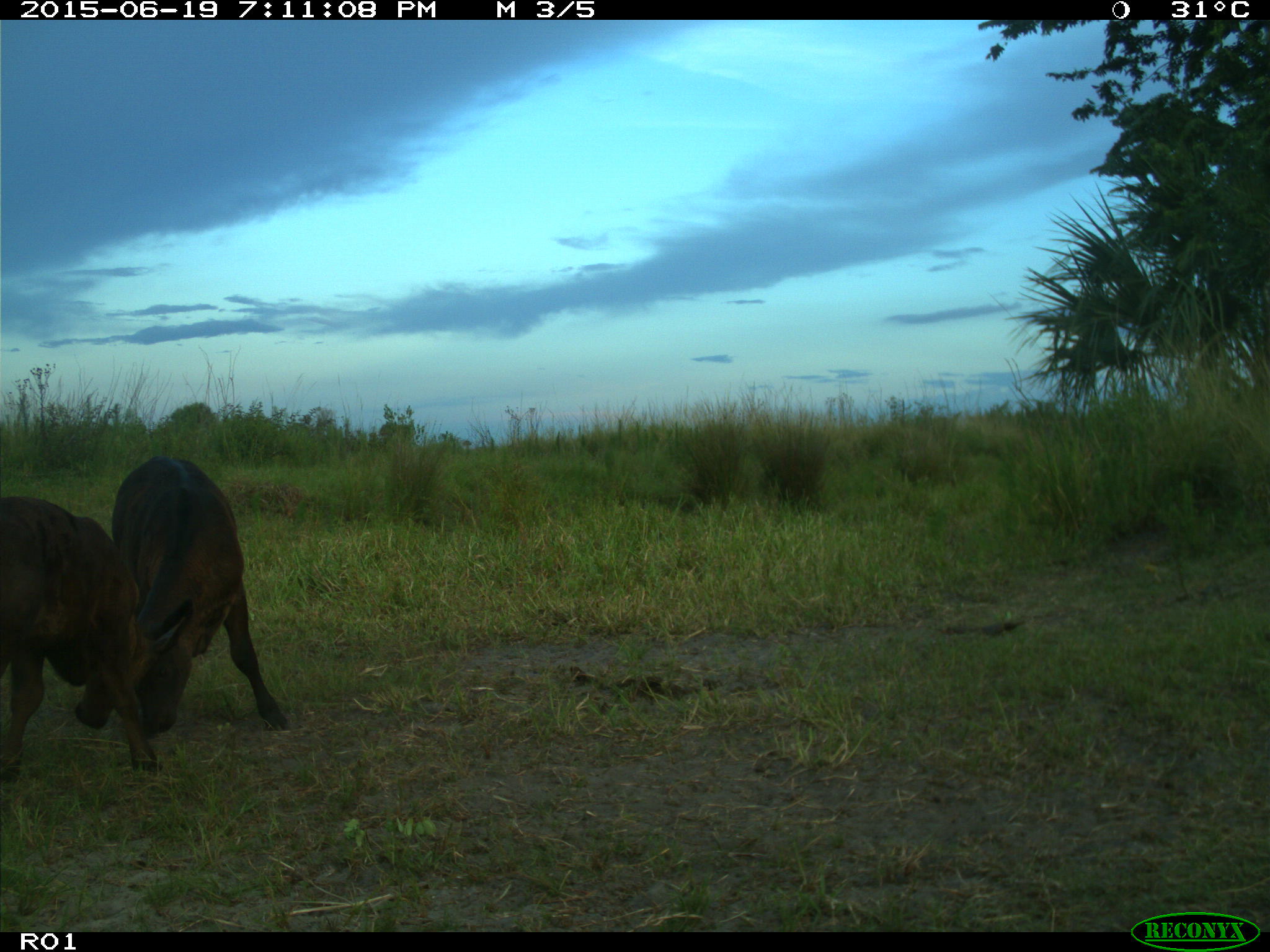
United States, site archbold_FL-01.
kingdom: Animalia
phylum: Chordata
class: Mammalia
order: Artiodactyla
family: Bovidae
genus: Bos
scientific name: Bos taurus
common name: domestic cow